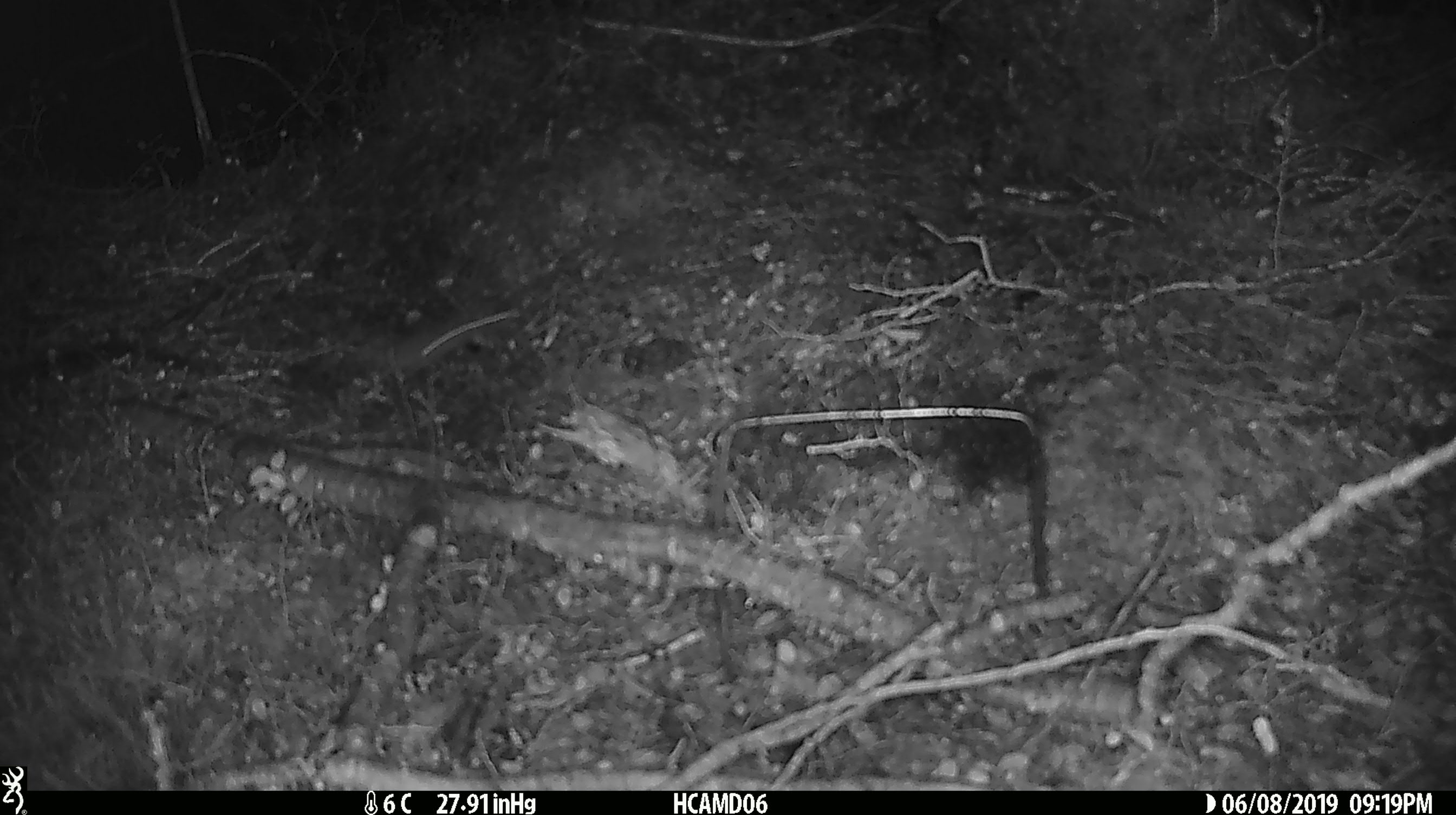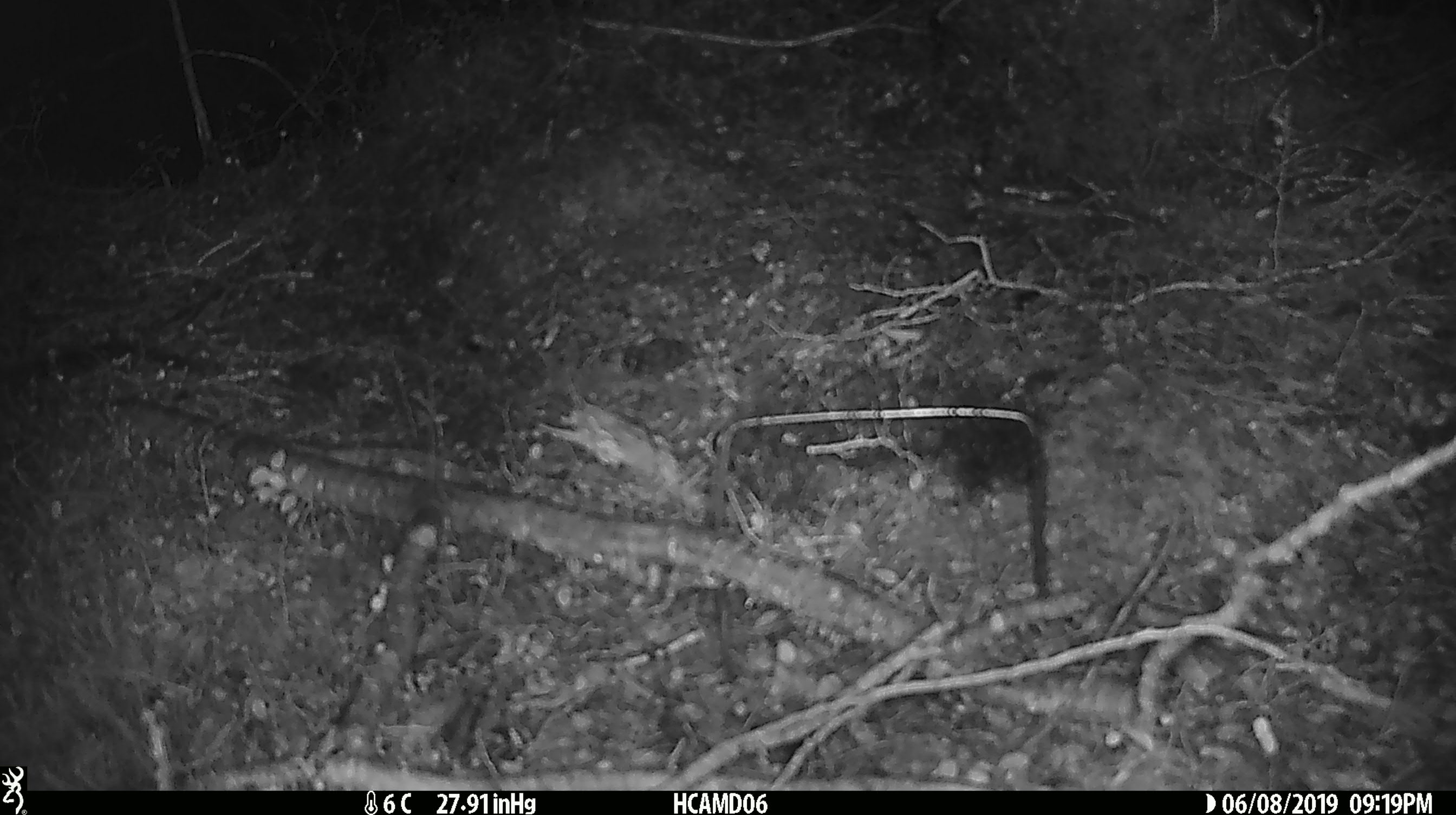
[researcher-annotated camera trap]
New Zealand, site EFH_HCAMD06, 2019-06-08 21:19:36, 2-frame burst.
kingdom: Animalia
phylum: Chordata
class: Mammalia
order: Rodentia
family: Muridae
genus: Mus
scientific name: Mus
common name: mouse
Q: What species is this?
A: Mouse (Mus).